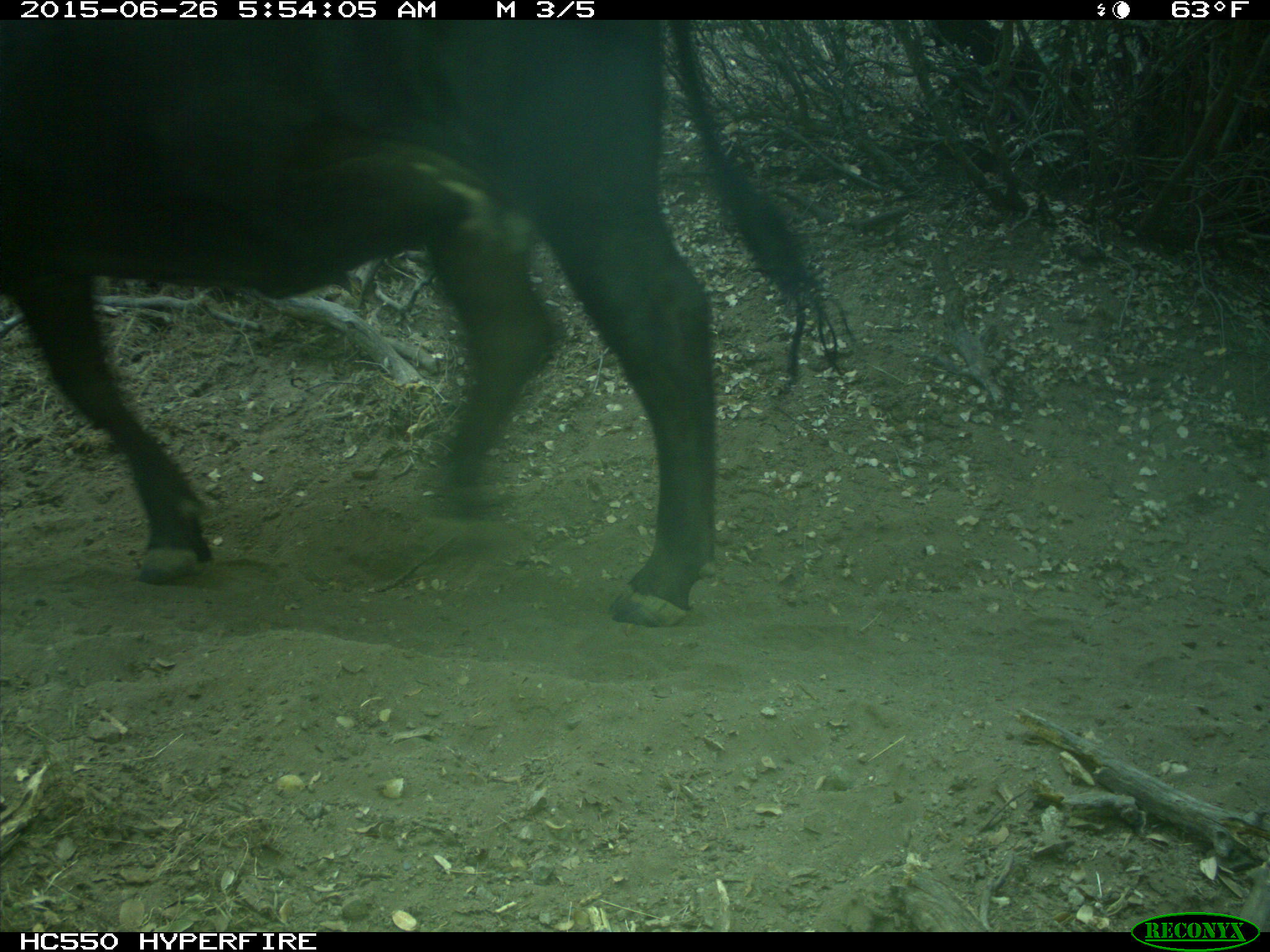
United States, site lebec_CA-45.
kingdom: Animalia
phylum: Chordata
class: Mammalia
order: Artiodactyla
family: Bovidae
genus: Bos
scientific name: Bos taurus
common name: domestic cow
Bos taurus (domestic cow).